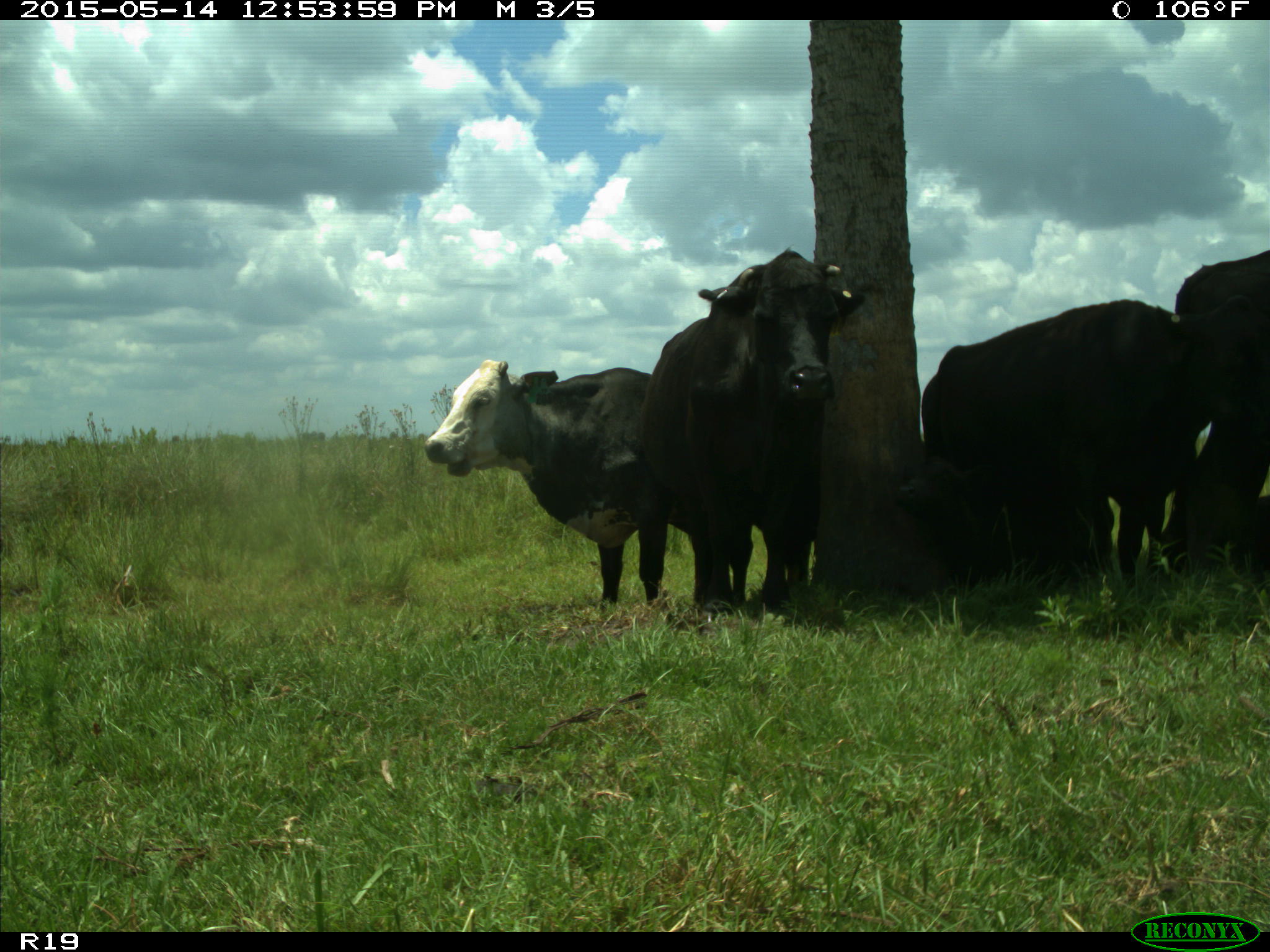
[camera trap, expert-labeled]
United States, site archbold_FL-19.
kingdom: Animalia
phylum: Chordata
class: Mammalia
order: Artiodactyla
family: Bovidae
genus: Bos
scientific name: Bos taurus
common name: domestic cow